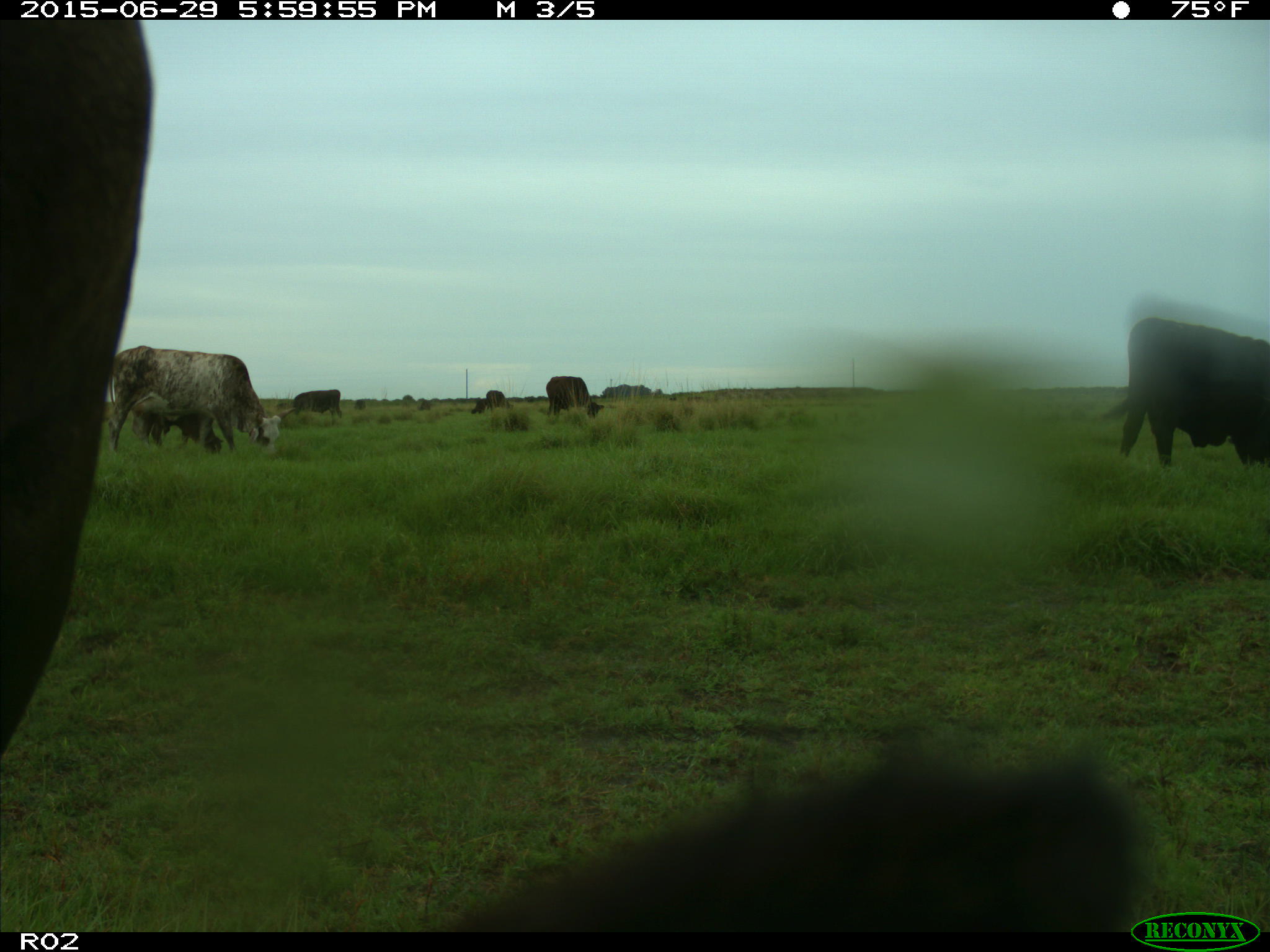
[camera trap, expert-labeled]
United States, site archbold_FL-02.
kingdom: Animalia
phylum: Chordata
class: Mammalia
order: Artiodactyla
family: Bovidae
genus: Bos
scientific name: Bos taurus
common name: domestic cow